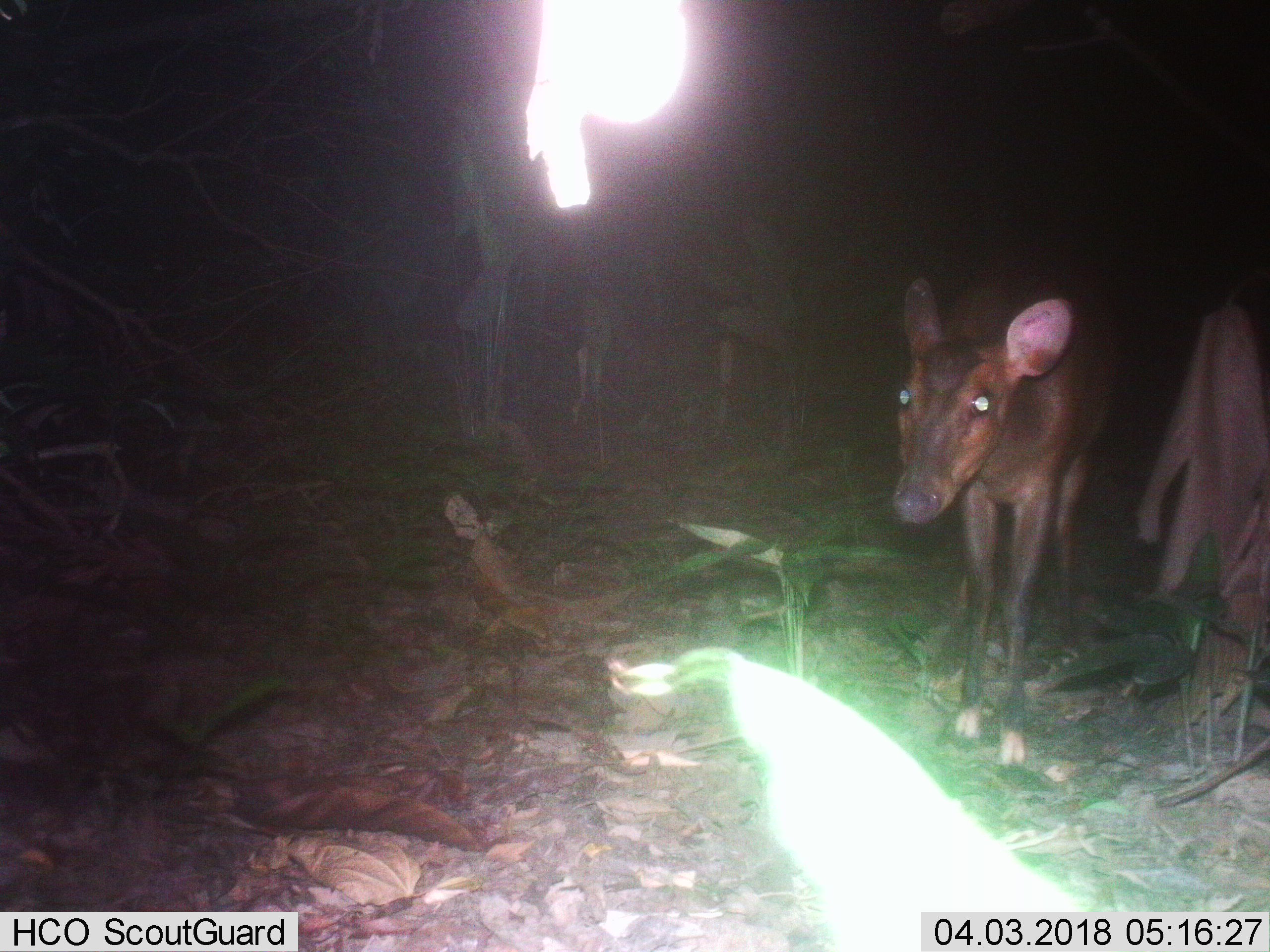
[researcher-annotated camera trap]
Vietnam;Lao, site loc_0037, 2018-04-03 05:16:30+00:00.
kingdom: Animalia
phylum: Chordata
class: Mammalia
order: Artiodactyla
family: Cervidae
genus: Muntiacus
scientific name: Muntiacus vuquangensis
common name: large-antlered muntjac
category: large antlered muntjac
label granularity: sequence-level